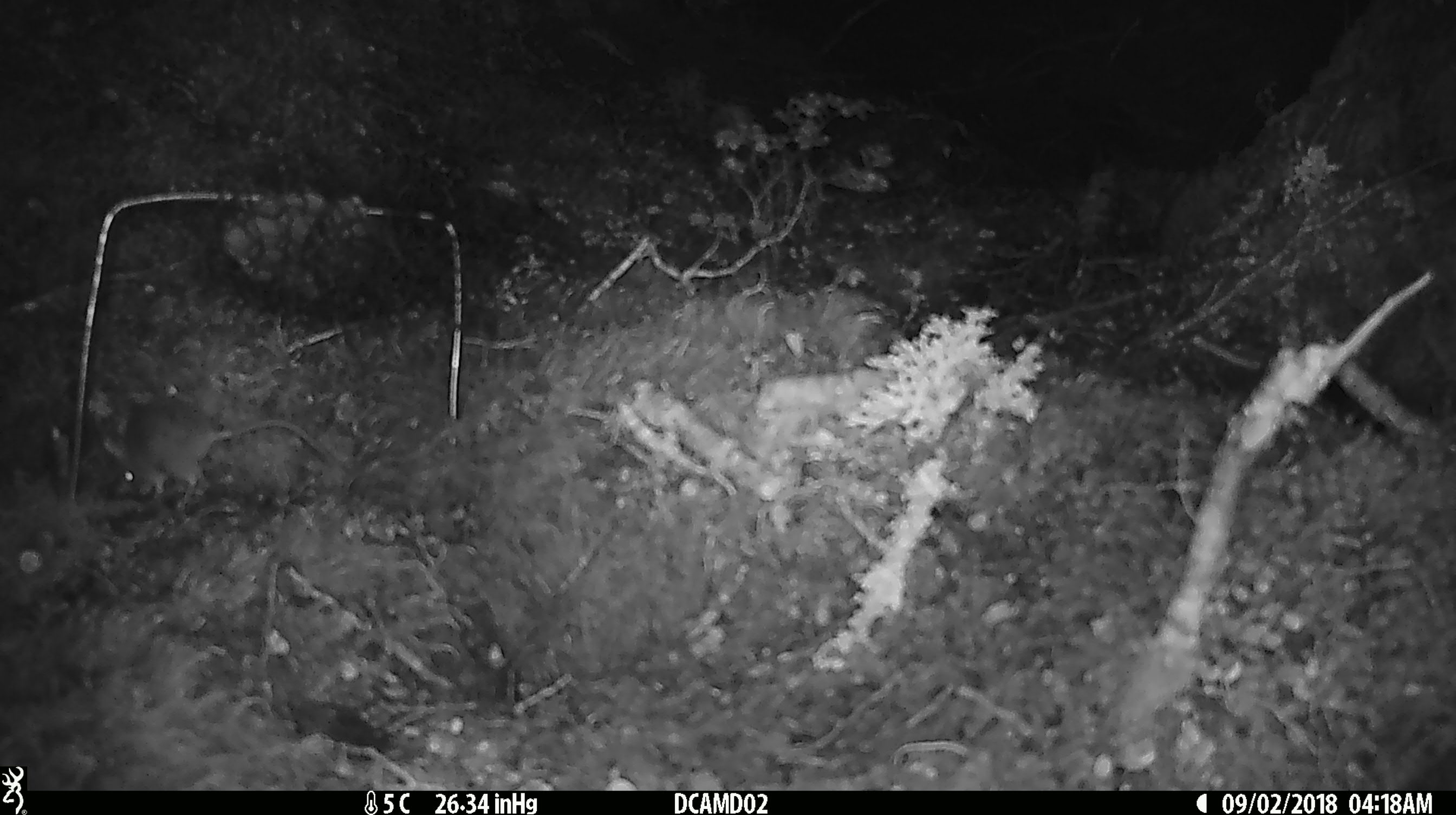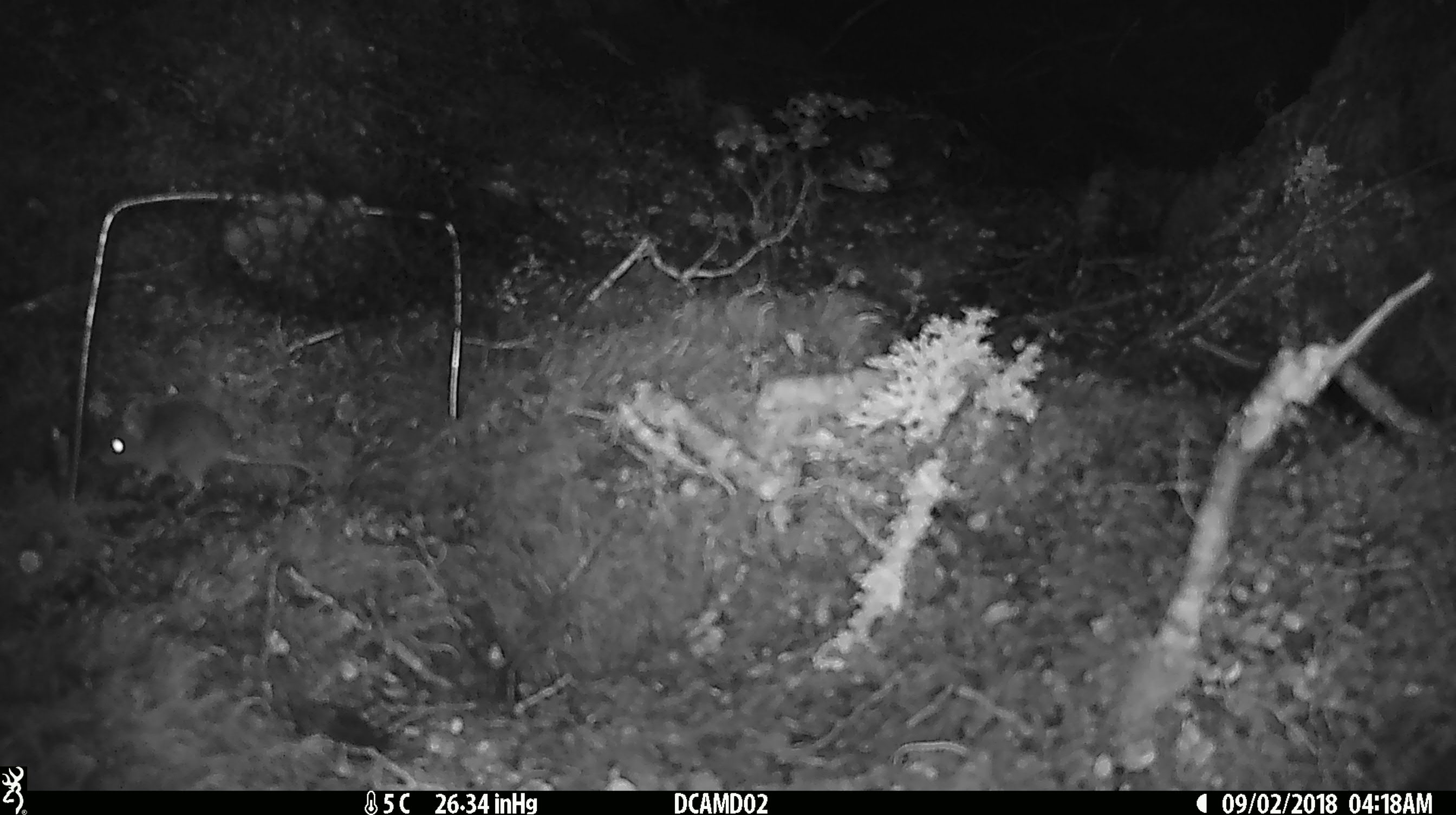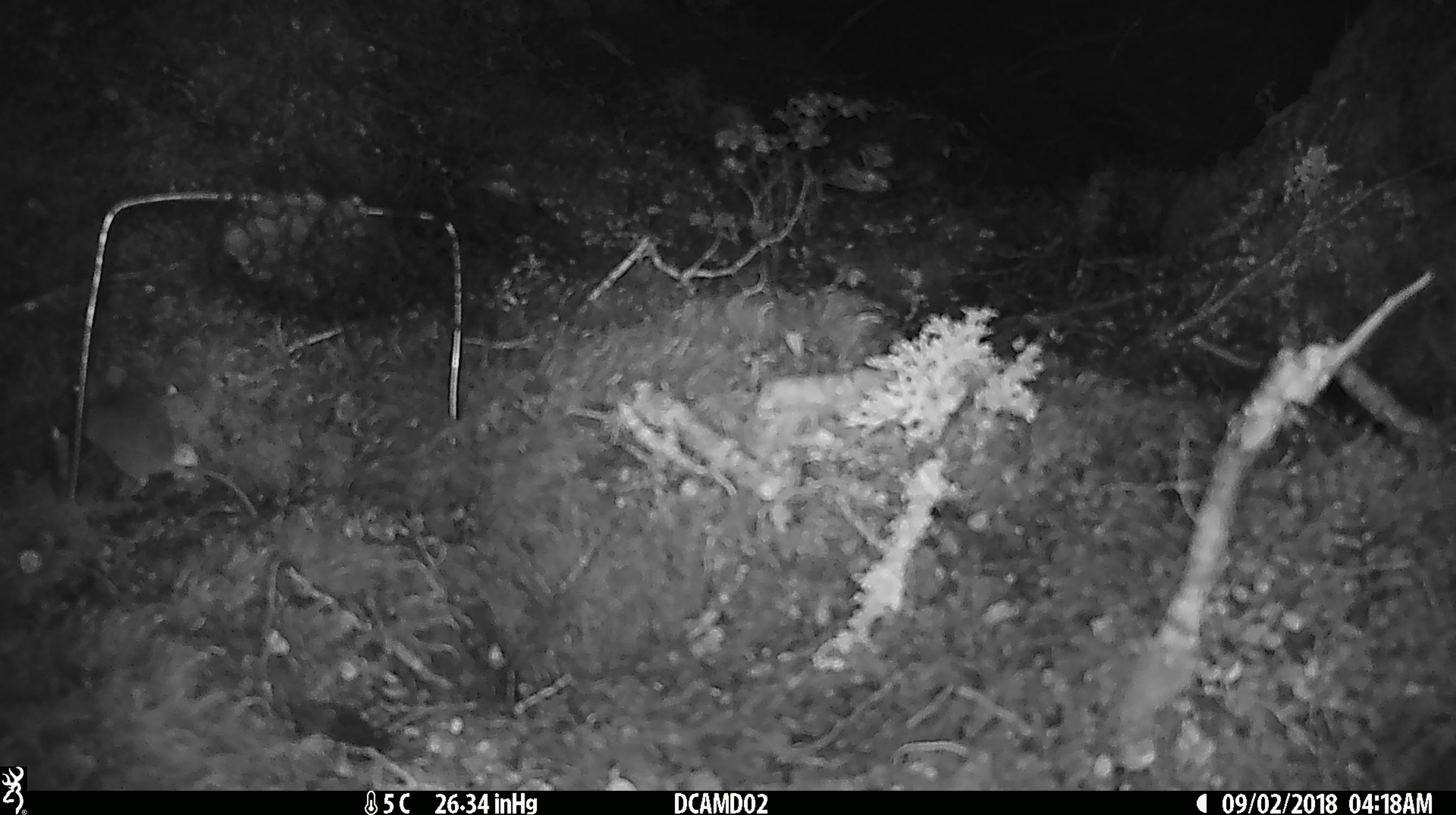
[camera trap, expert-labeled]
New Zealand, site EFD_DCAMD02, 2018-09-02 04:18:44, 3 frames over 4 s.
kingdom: Animalia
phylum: Chordata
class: Mammalia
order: Rodentia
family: Muridae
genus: Mus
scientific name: Mus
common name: mouse